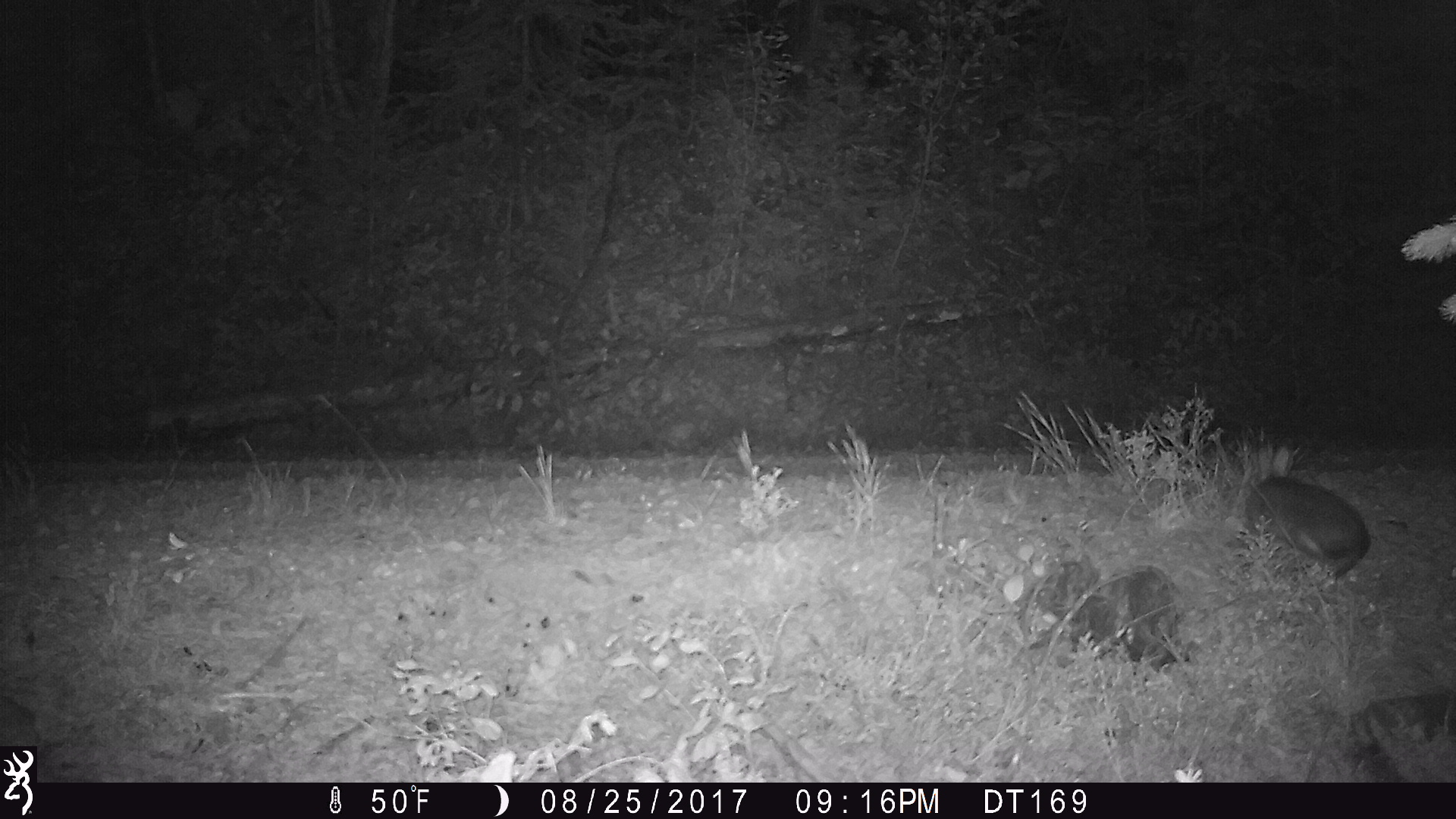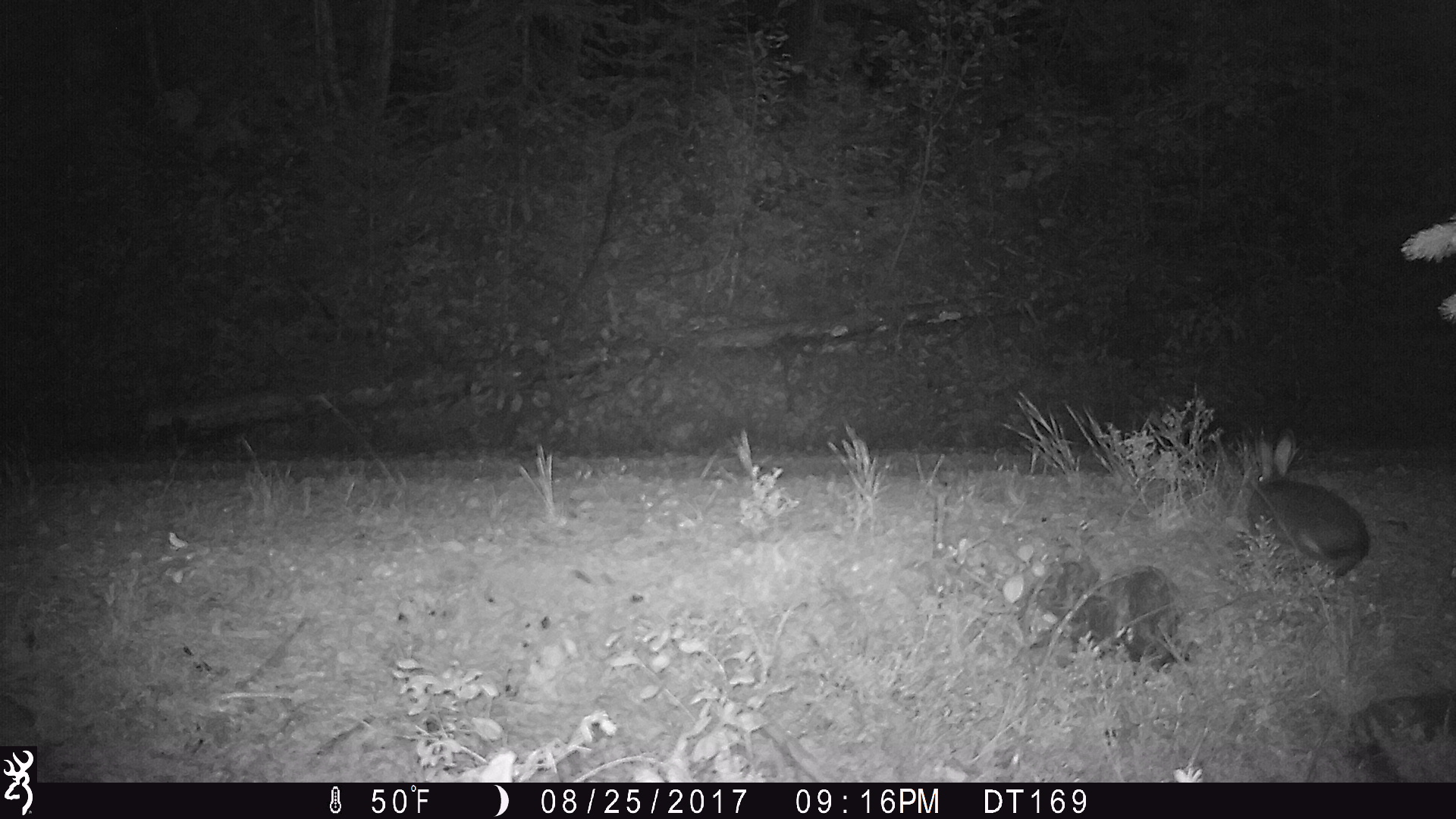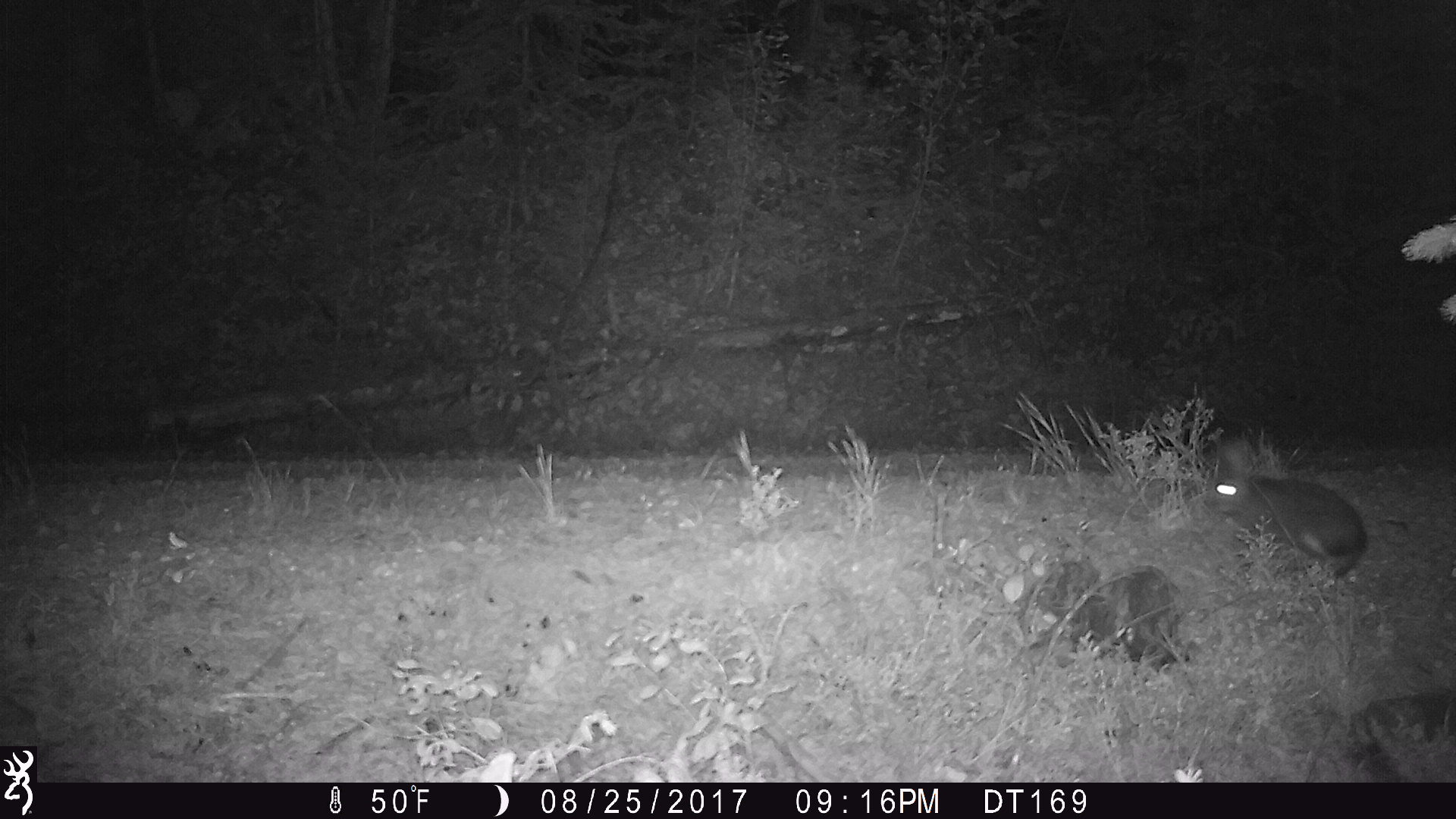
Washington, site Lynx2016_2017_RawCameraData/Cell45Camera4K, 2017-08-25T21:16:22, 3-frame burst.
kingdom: Animalia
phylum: Chordata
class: Mammalia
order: Lagomorpha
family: Leporidae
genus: Lepus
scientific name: Lepus americanus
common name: snowshoe hare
Lepus americanus (snowshoe hare). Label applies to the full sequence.